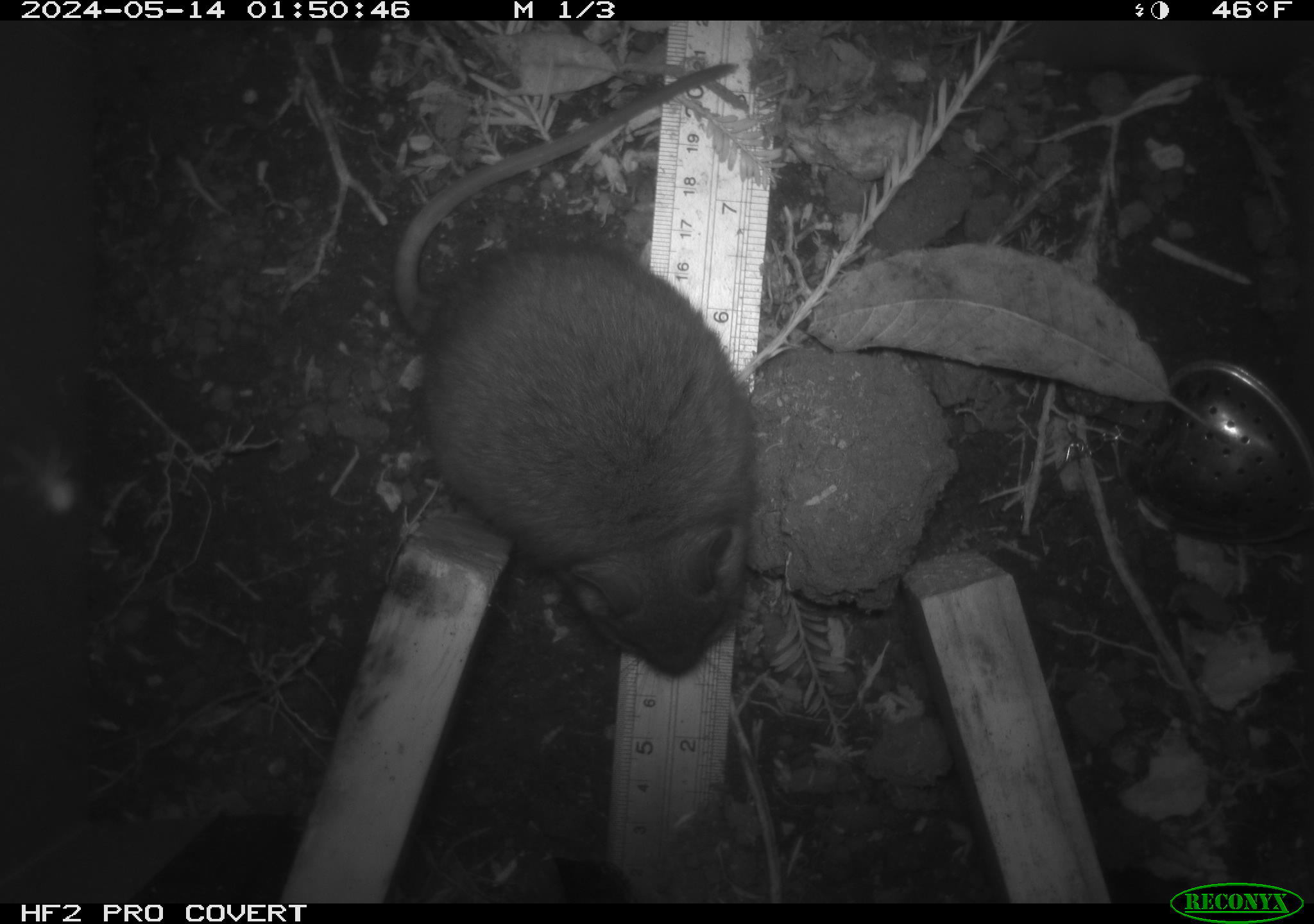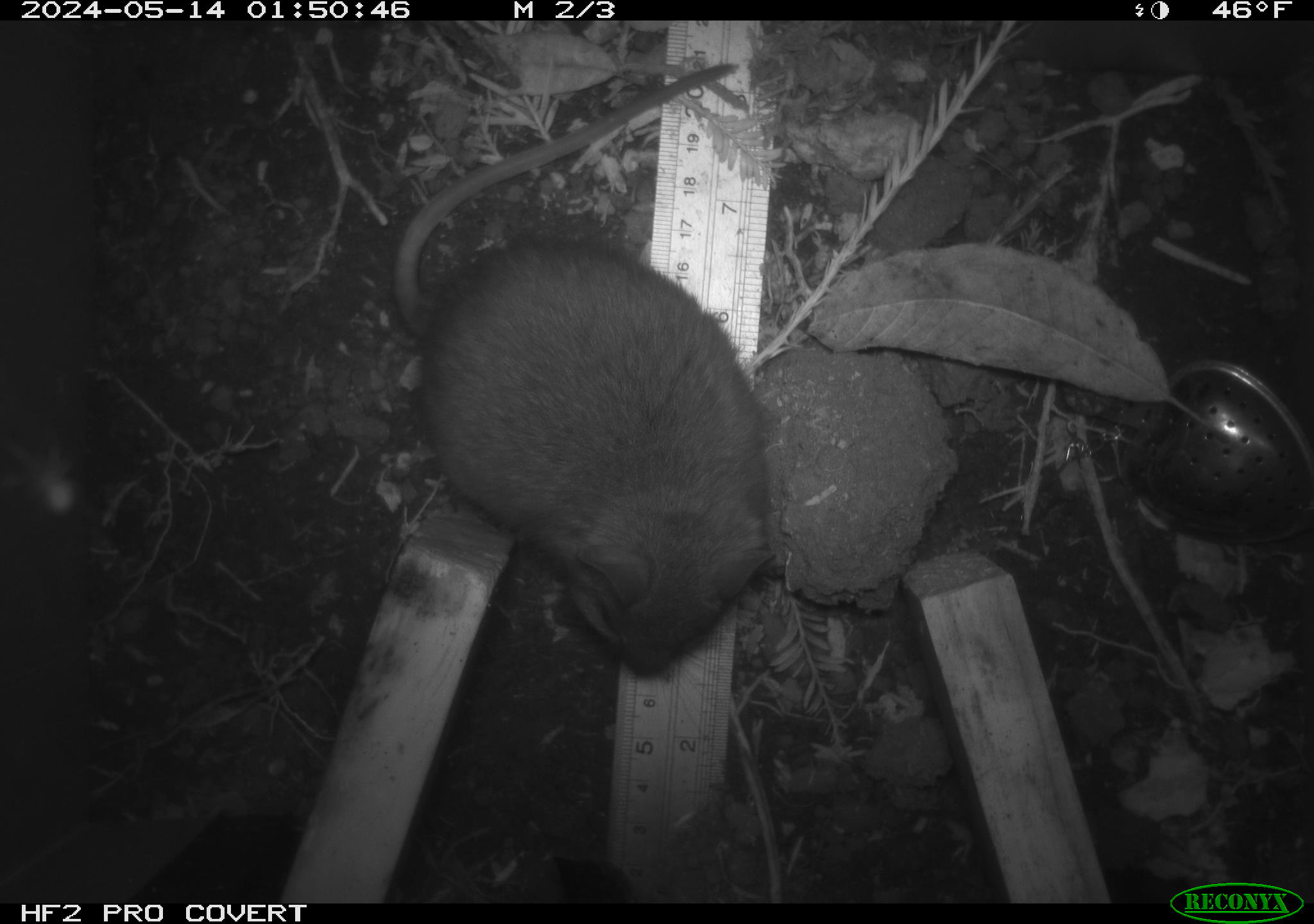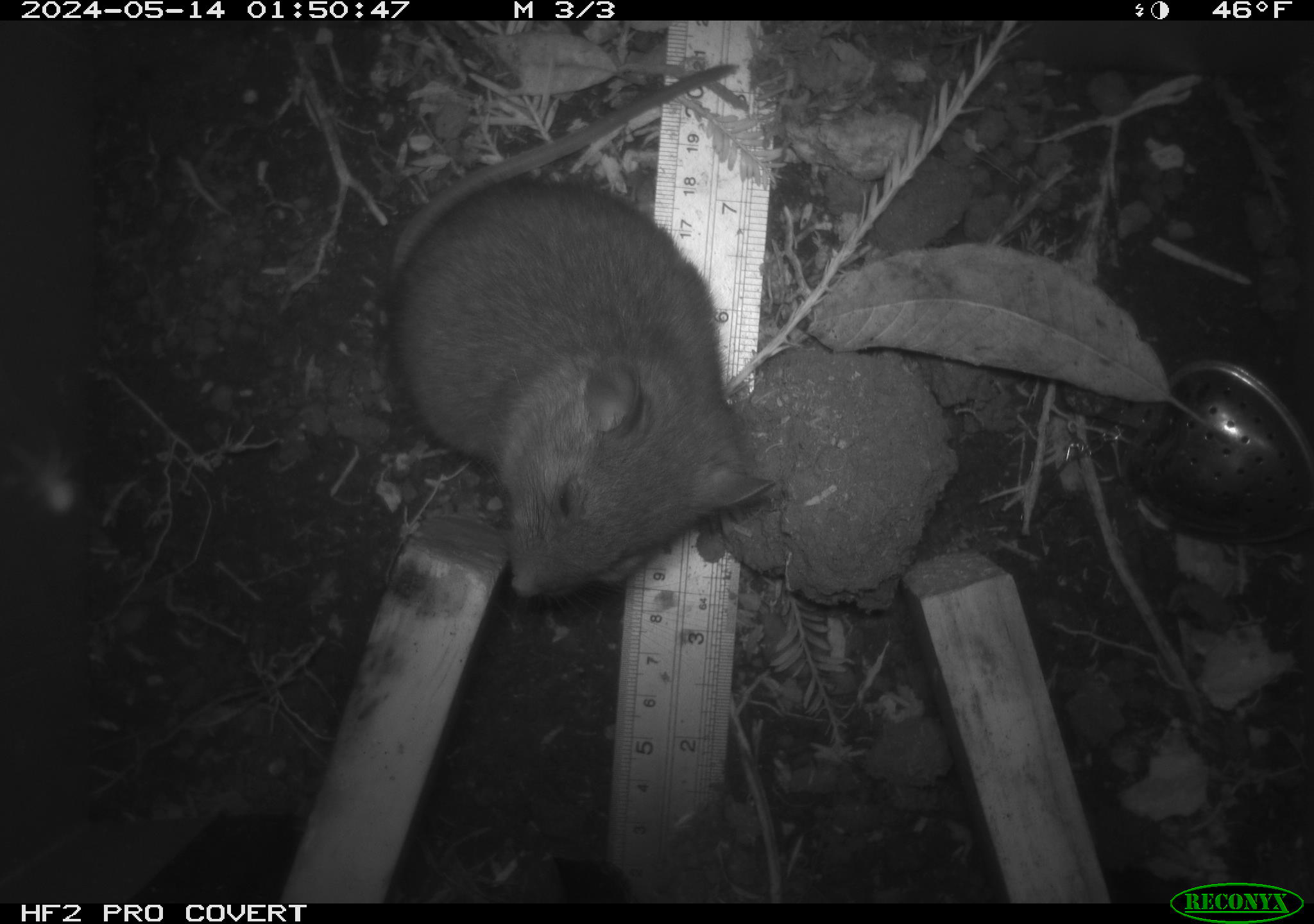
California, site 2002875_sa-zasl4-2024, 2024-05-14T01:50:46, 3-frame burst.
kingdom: Animalia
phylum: Chordata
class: Mammalia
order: Rodentia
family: Cricetidae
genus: Neotoma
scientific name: Neotoma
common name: pack rat or woodrat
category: neotoma species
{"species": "neotoma species (pack rat or woodrat) (Neotoma)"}